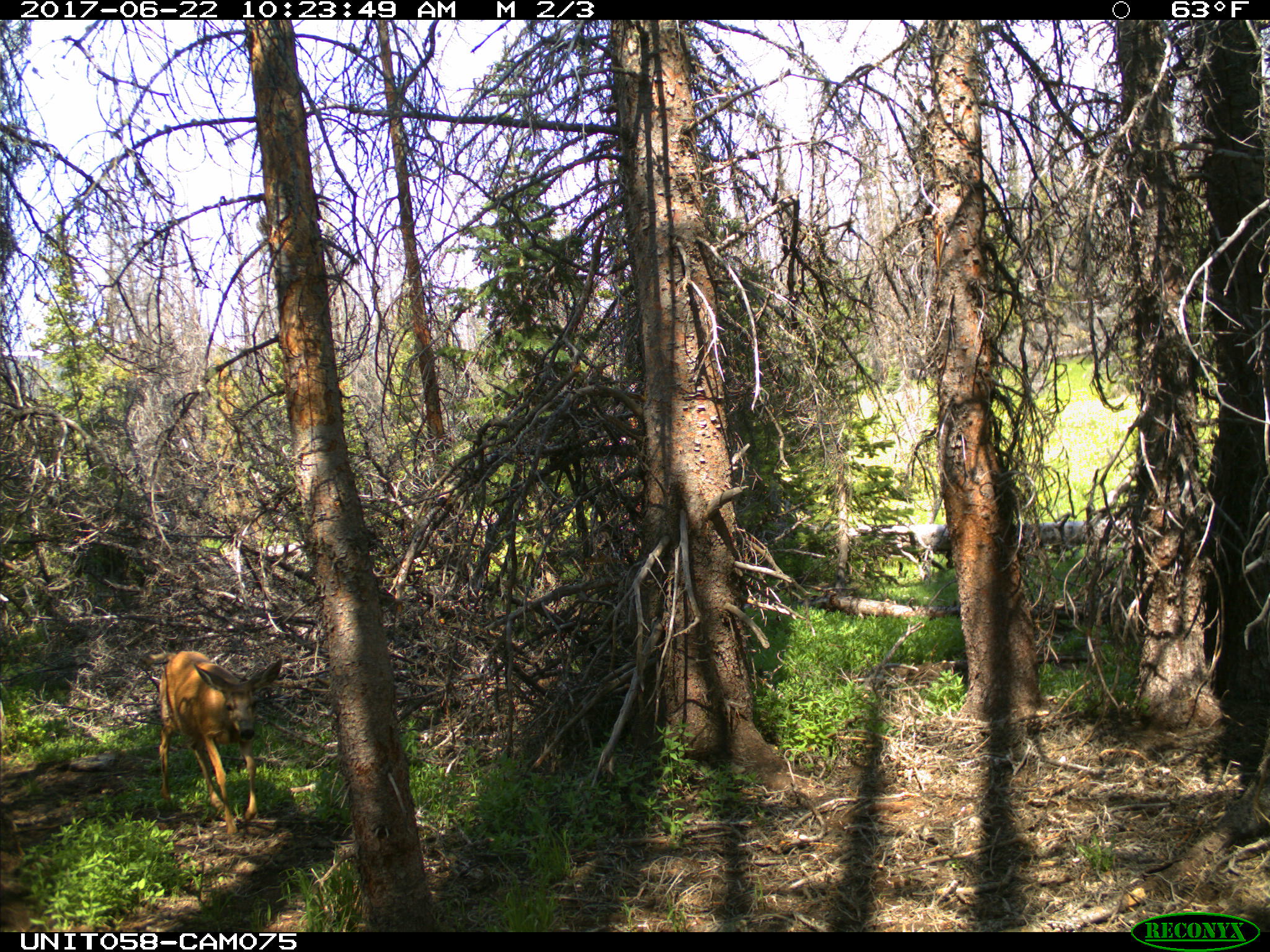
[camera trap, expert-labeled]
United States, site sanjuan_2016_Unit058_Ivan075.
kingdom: Animalia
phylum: Chordata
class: Mammalia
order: Artiodactyla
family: Cervidae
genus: Odocoileus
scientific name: Odocoileus hemionus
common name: mule deer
Odocoileus hemionus (mule deer).